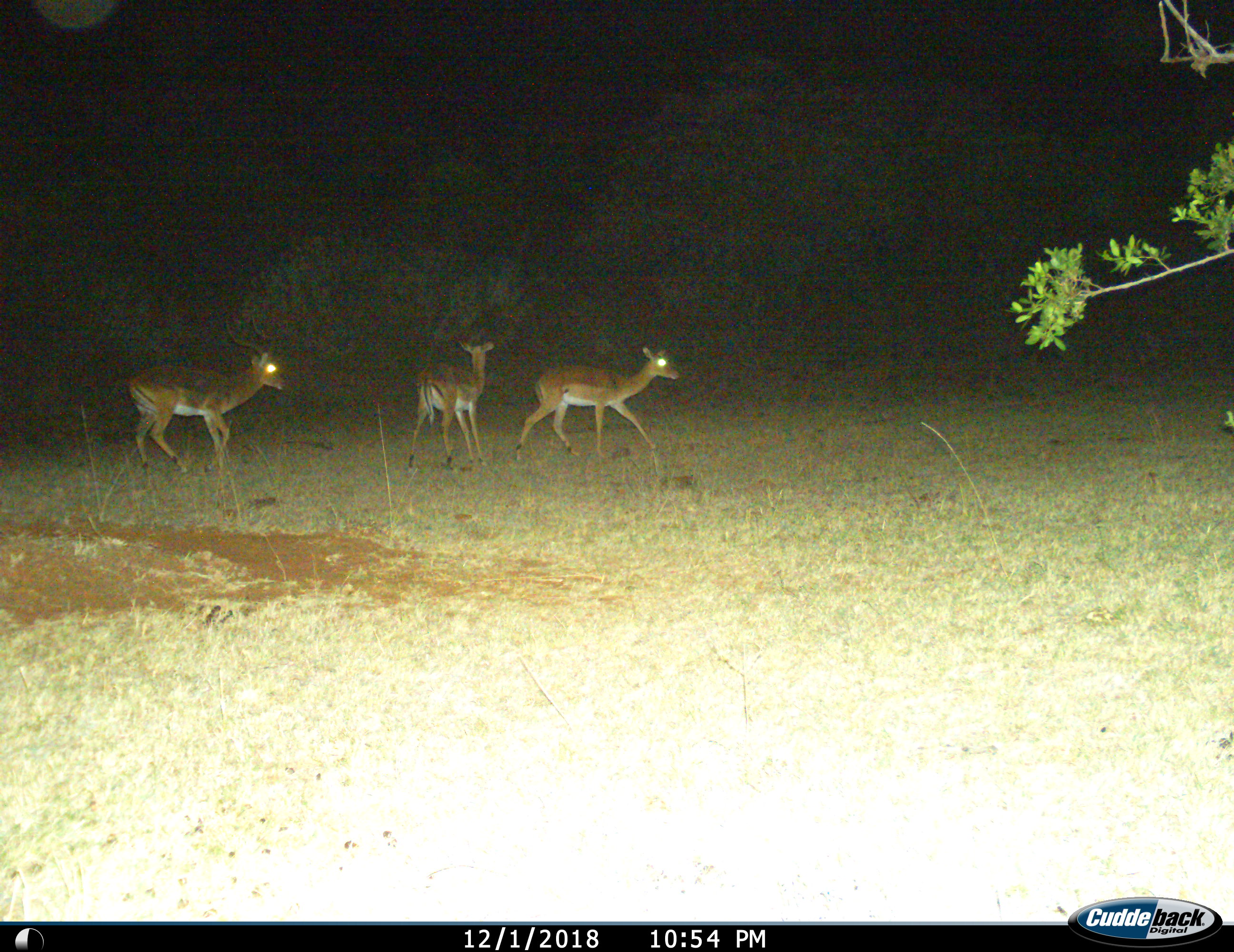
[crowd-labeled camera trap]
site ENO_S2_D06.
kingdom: Animalia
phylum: Chordata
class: Mammalia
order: Artiodactyla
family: Bovidae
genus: Aepyceros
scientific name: Aepyceros melampus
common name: impala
Impala (Aepyceros melampus), count 3. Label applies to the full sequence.